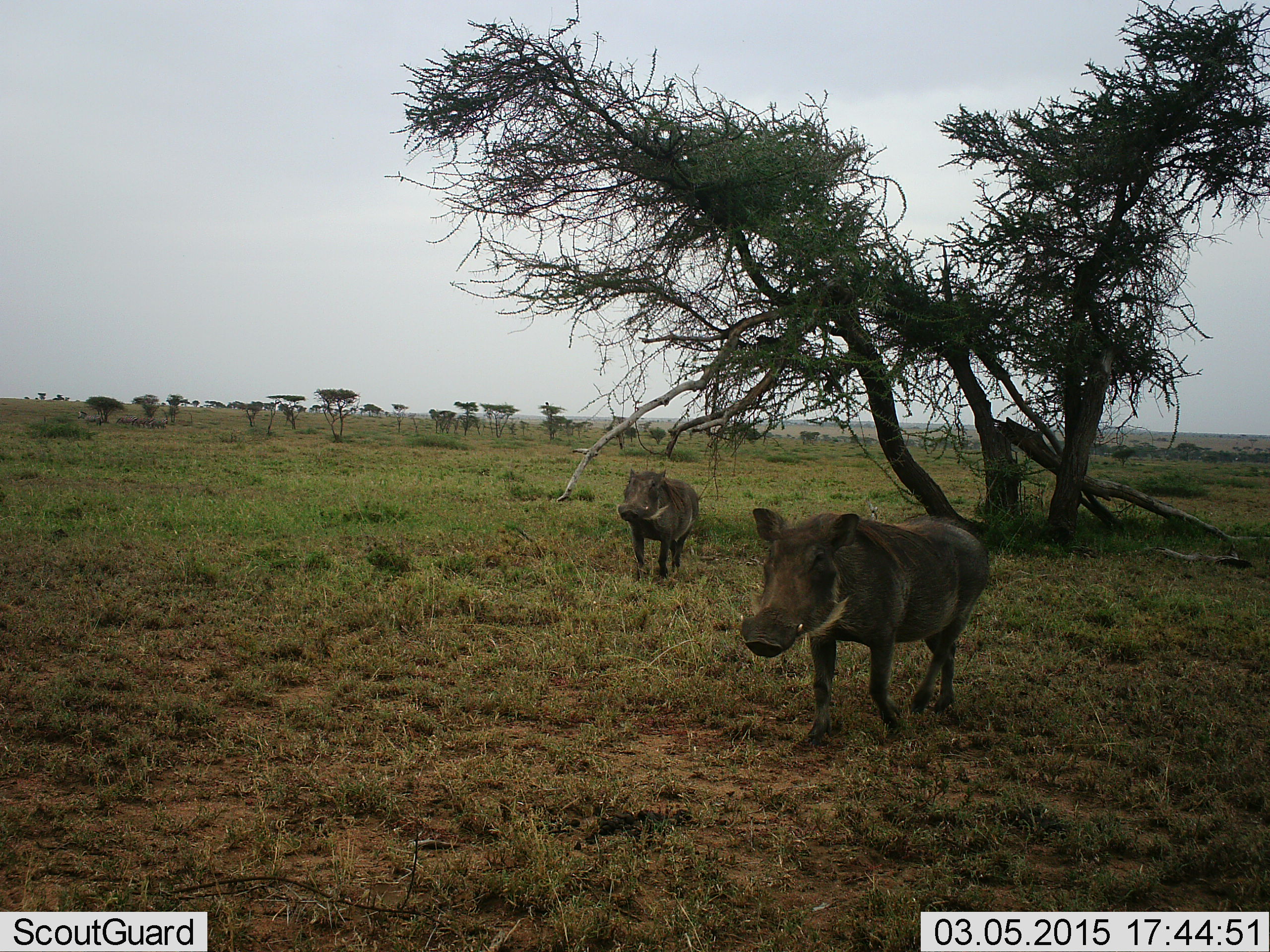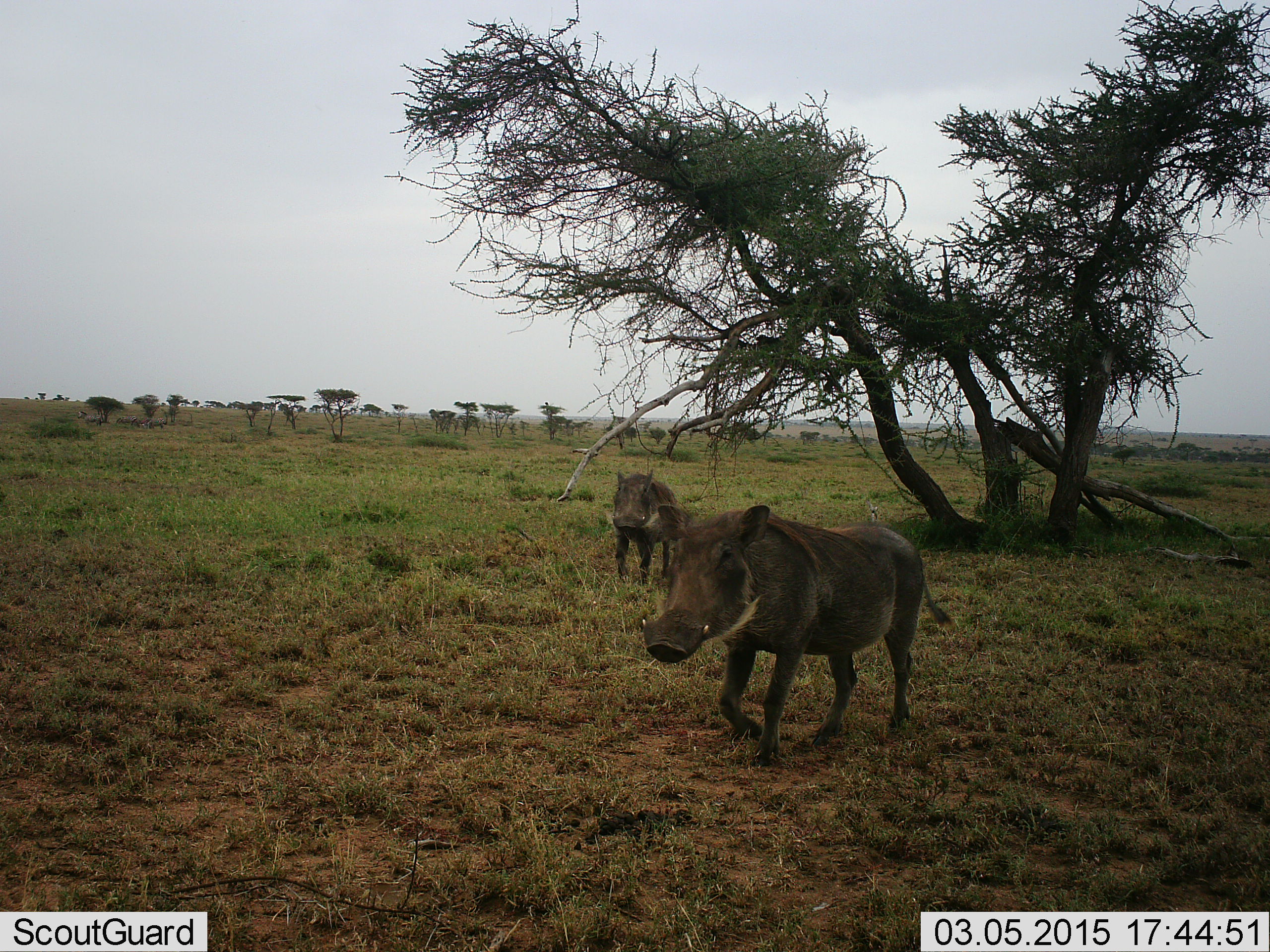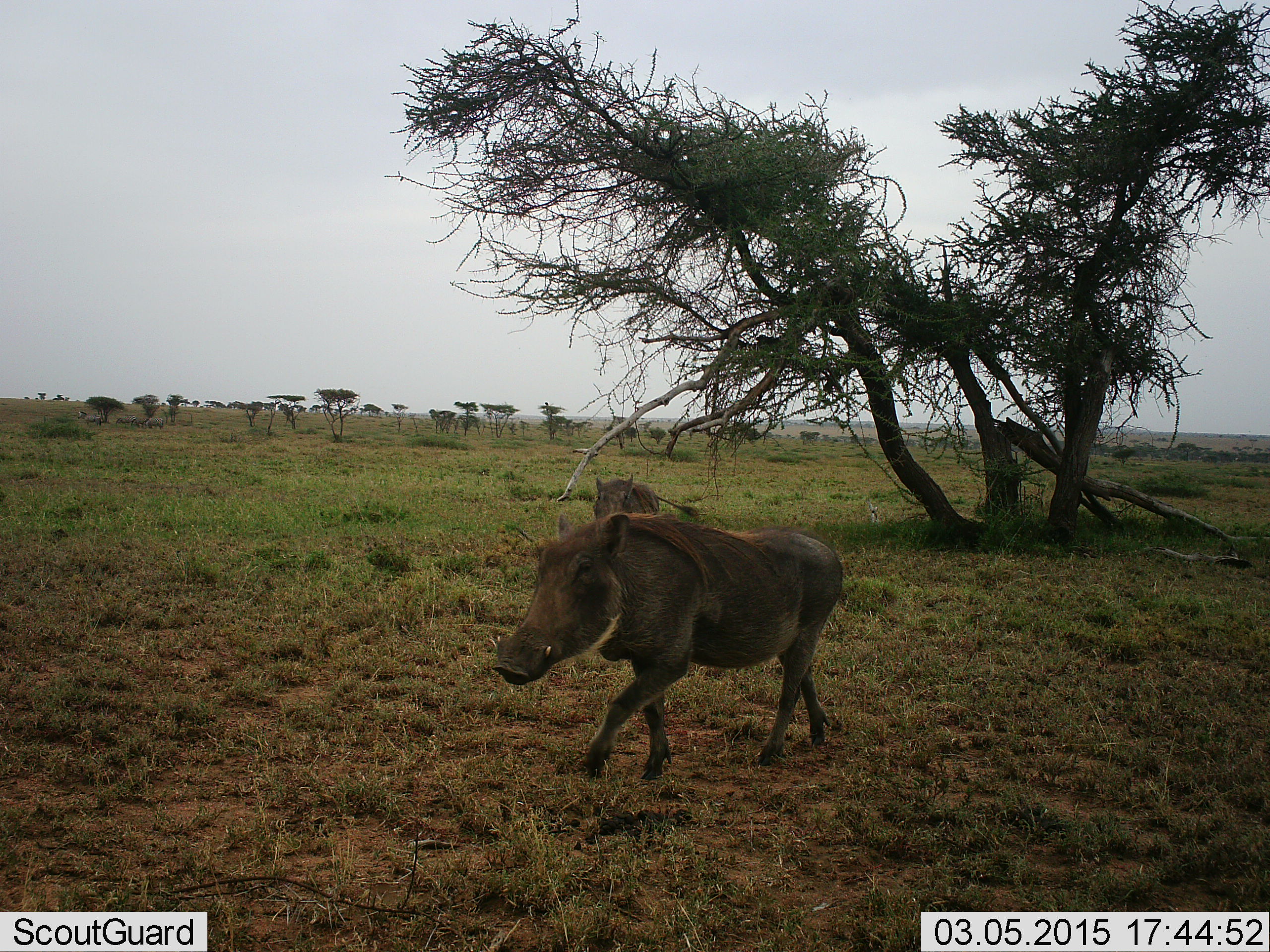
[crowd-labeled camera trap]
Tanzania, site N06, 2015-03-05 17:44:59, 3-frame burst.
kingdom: Animalia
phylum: Chordata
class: Mammalia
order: Artiodactyla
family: Suidae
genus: Phacochoerus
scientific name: Phacochoerus africanus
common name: warthog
Warthog (Phacochoerus africanus), count 2. Behavior (volunteer vote fractions): standing 9%, resting 0%, moving 91%, interacting 0%. Young present (vote fraction): 0%. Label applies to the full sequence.